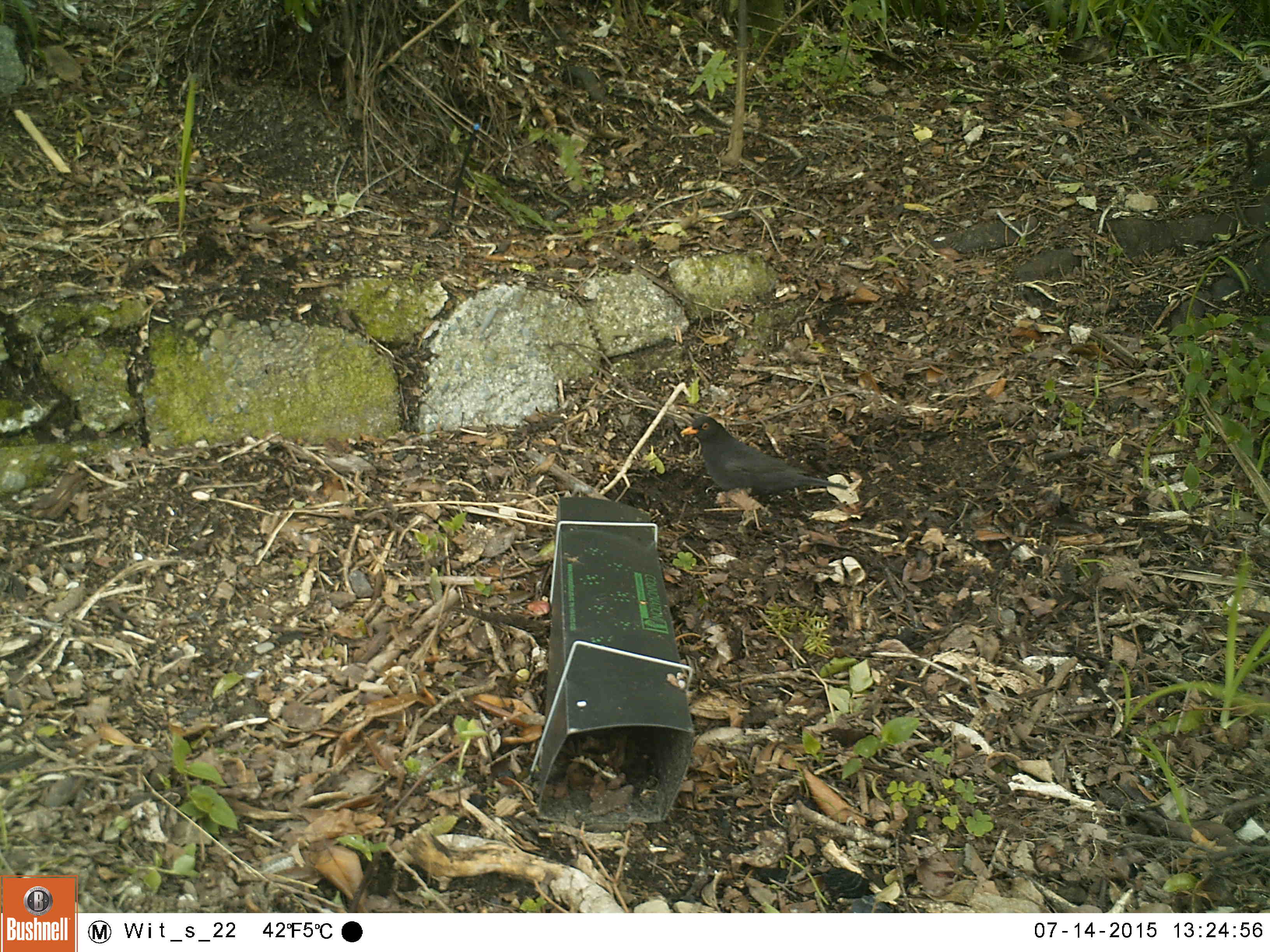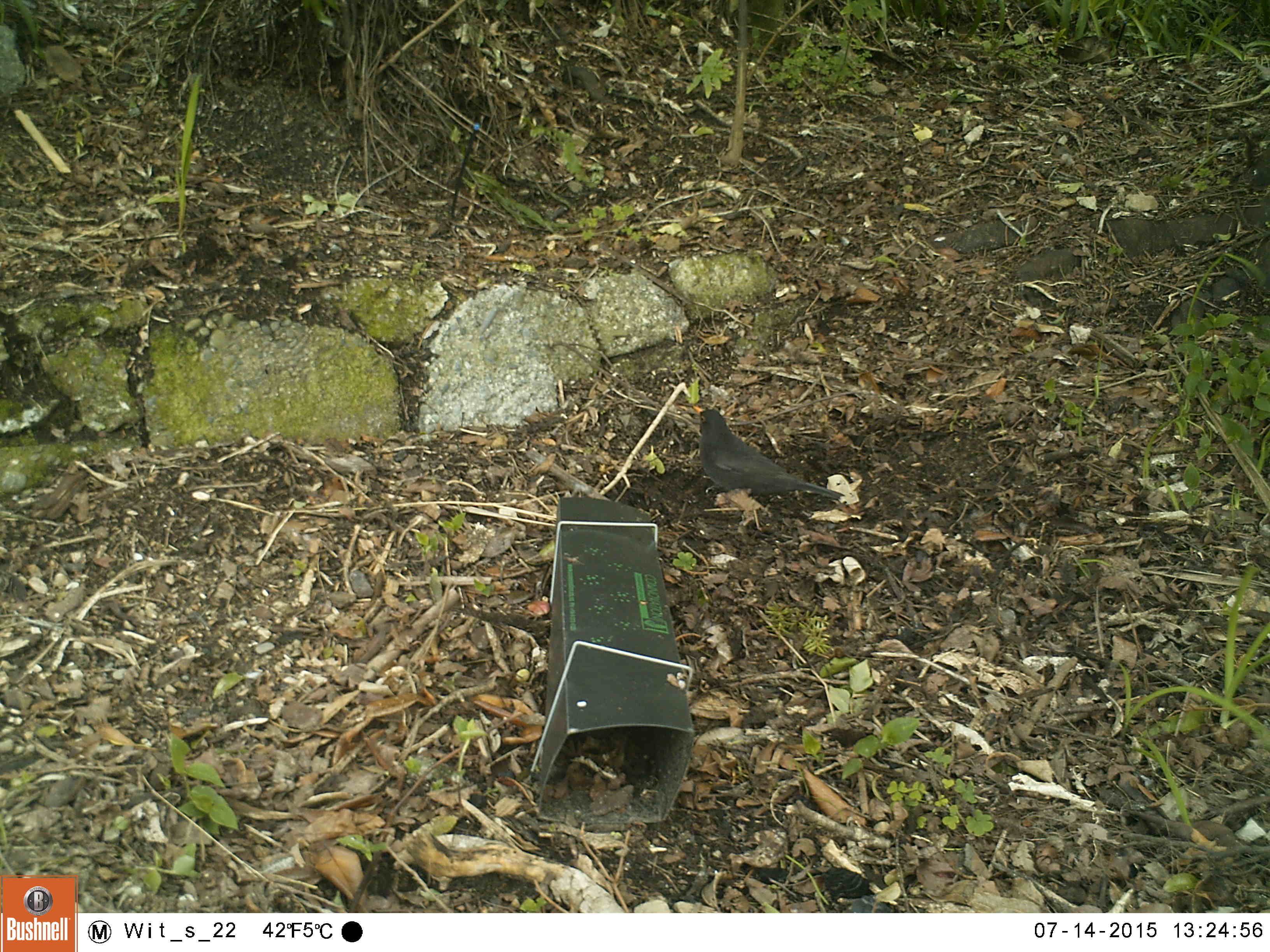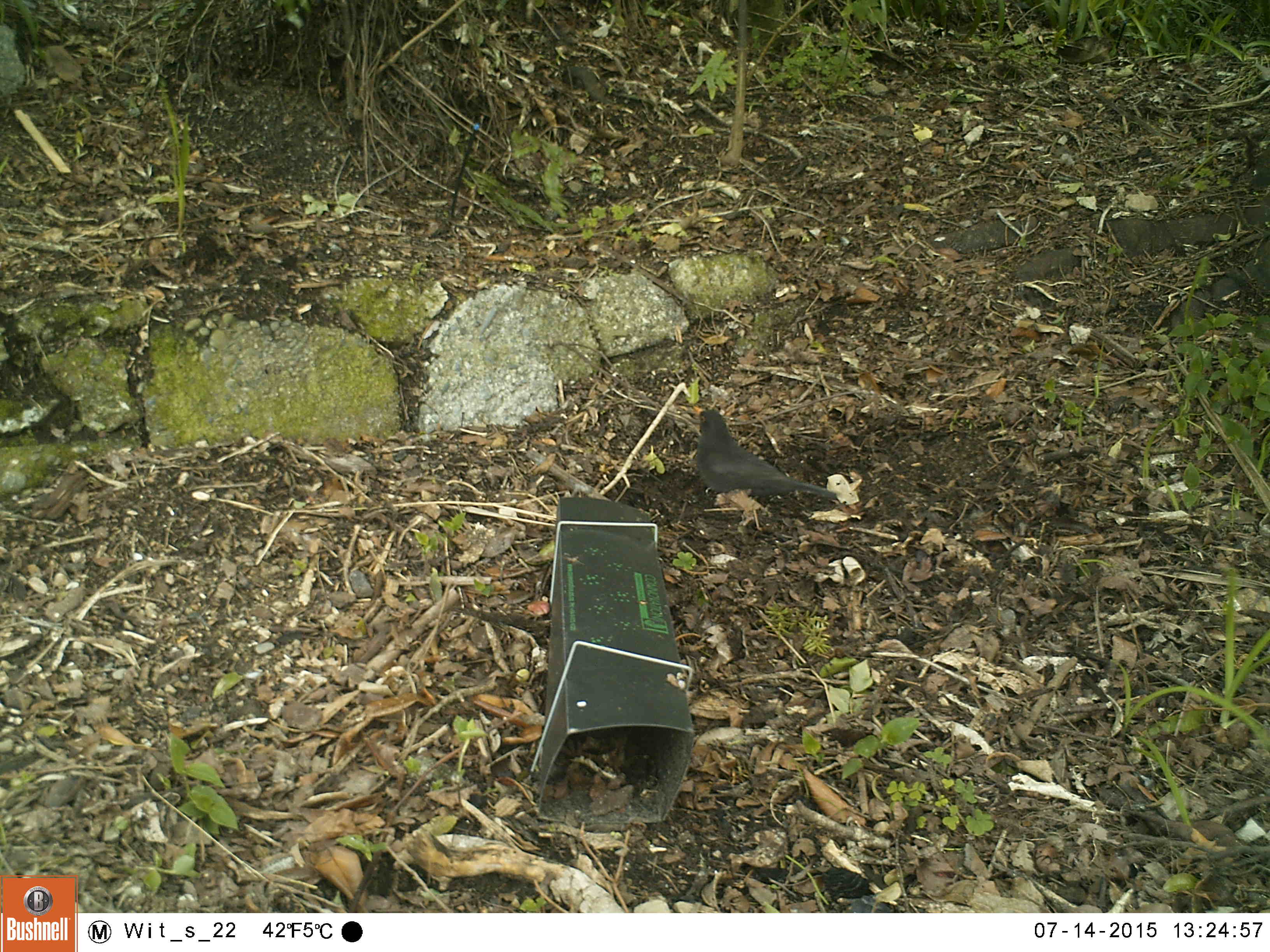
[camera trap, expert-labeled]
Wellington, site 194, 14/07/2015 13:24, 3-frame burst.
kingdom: Animalia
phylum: Chordata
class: Aves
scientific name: Aves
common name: bird